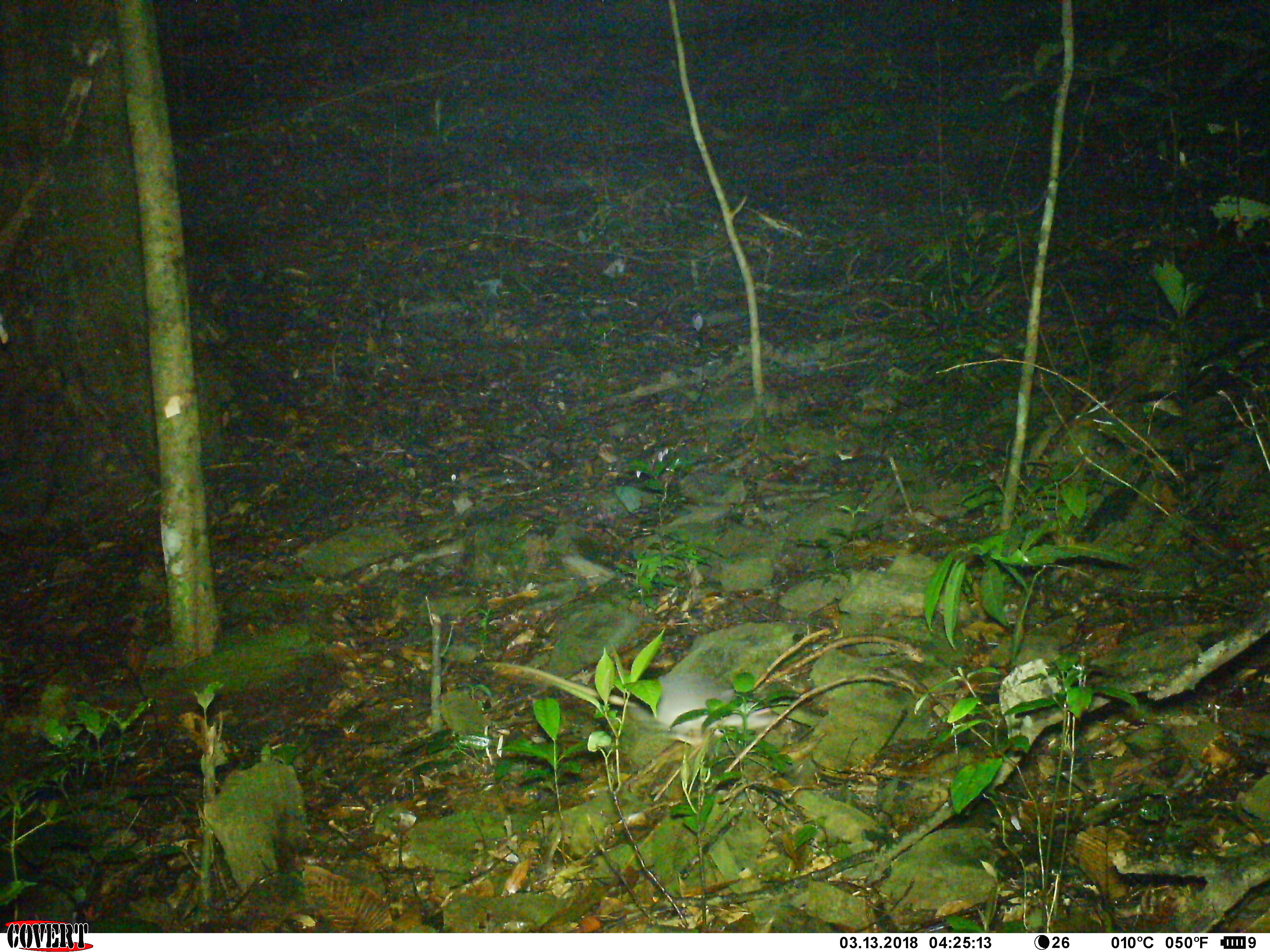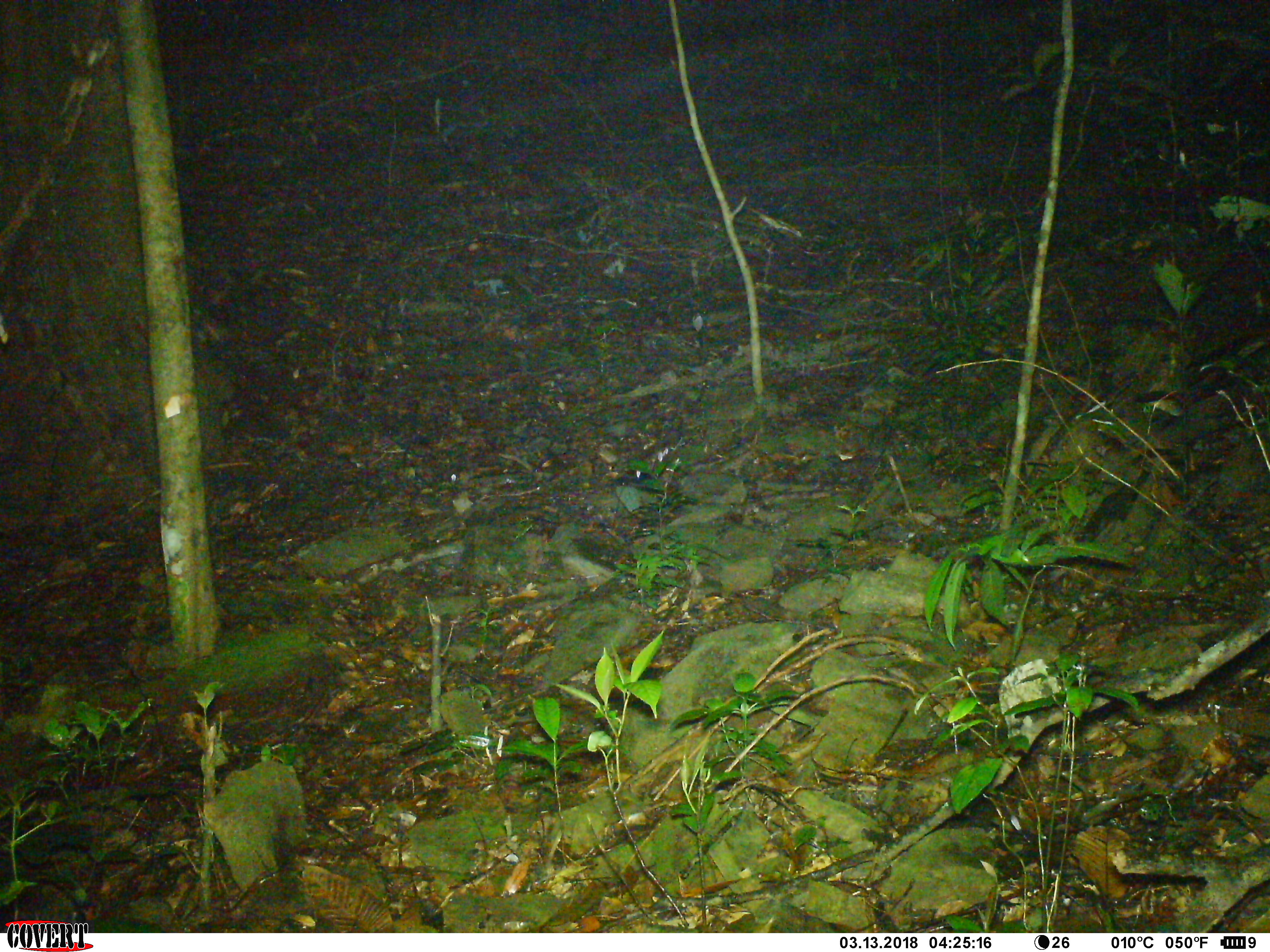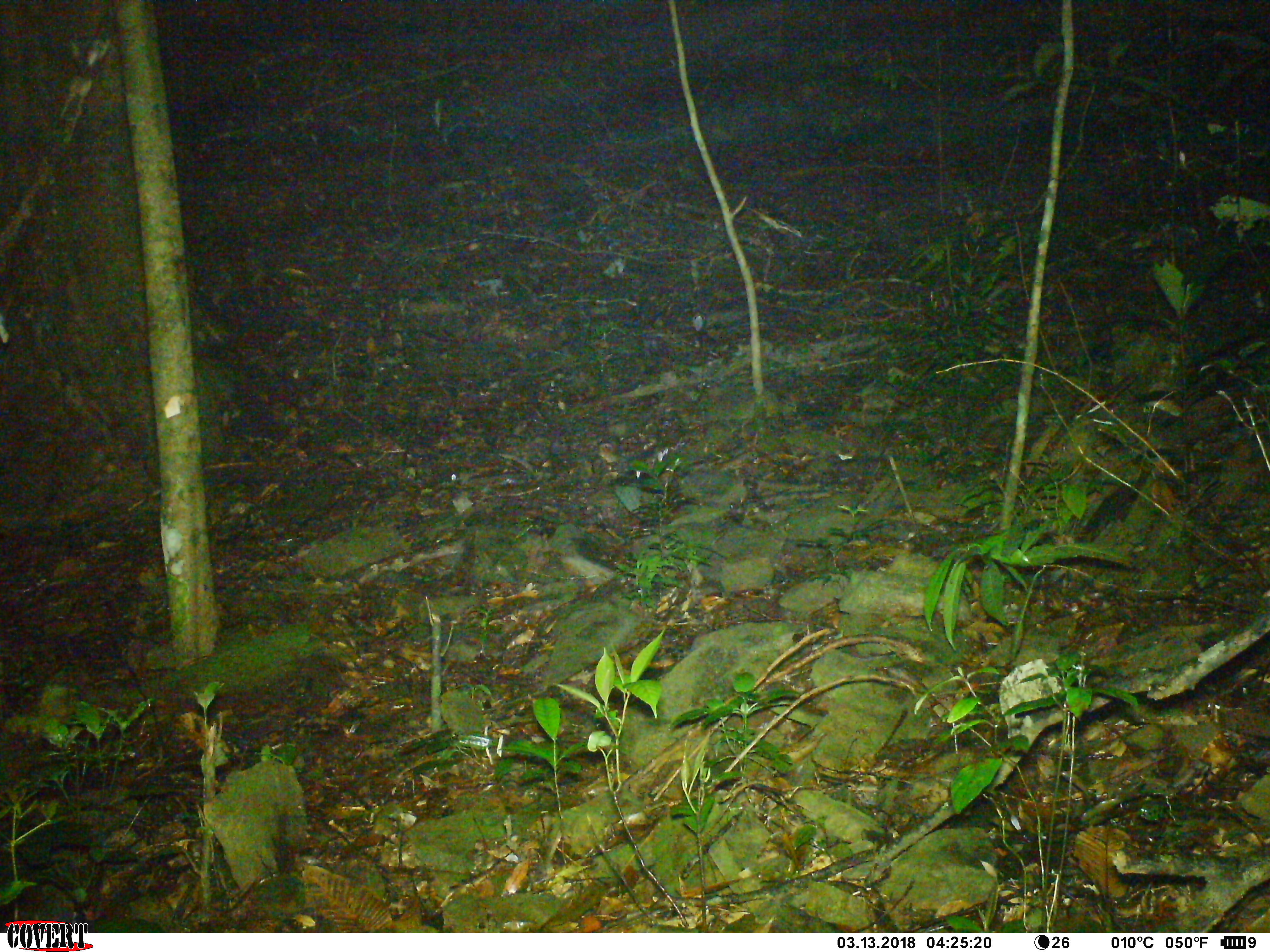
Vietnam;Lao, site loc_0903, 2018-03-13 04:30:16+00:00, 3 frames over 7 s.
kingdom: Animalia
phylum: Chordata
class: Mammalia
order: Rodentia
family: Muridae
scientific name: Muridae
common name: old-world mice and rats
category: unidentified murid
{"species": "unidentified murid (old-world mice and rats) (Muridae)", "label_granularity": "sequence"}